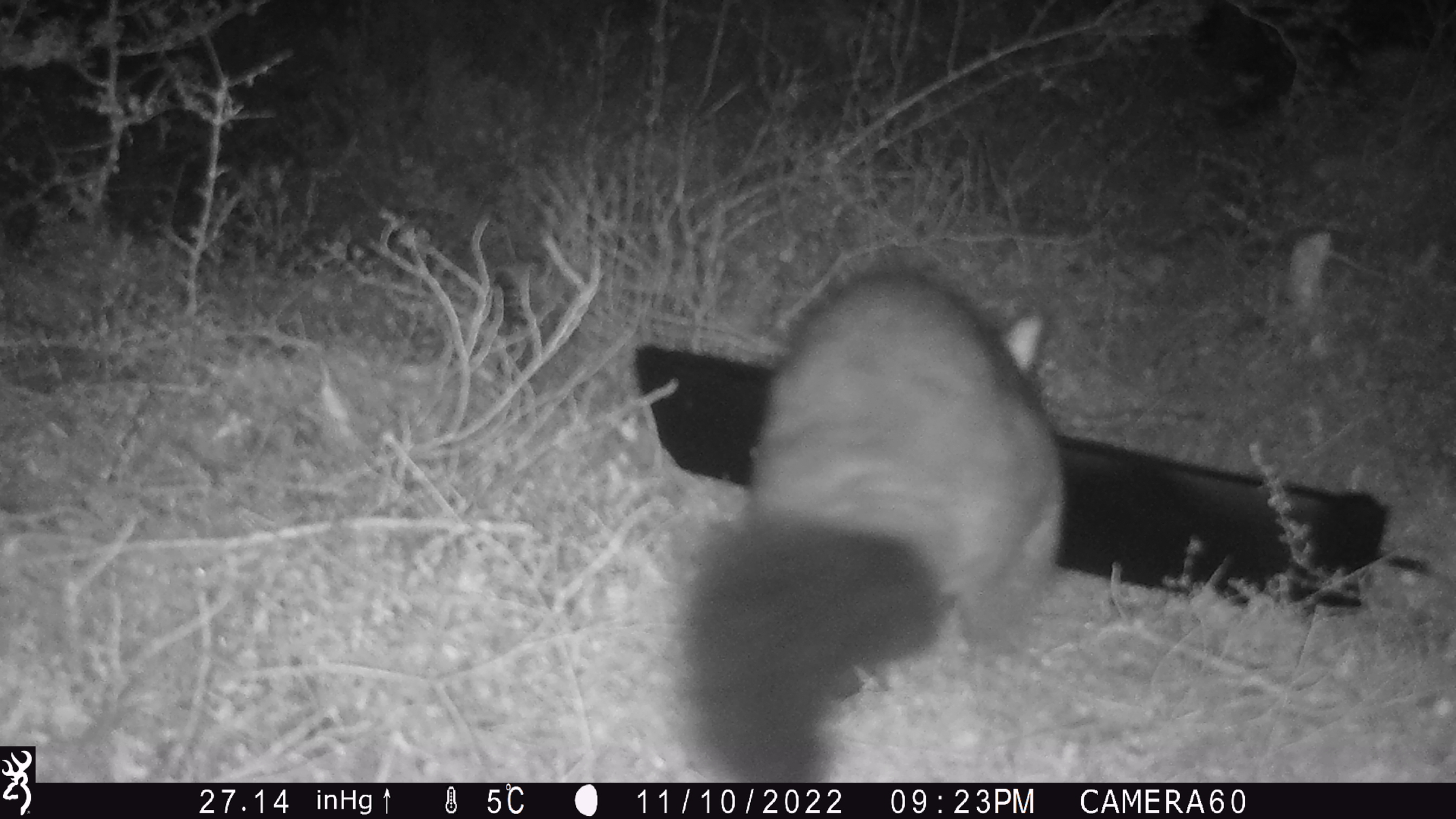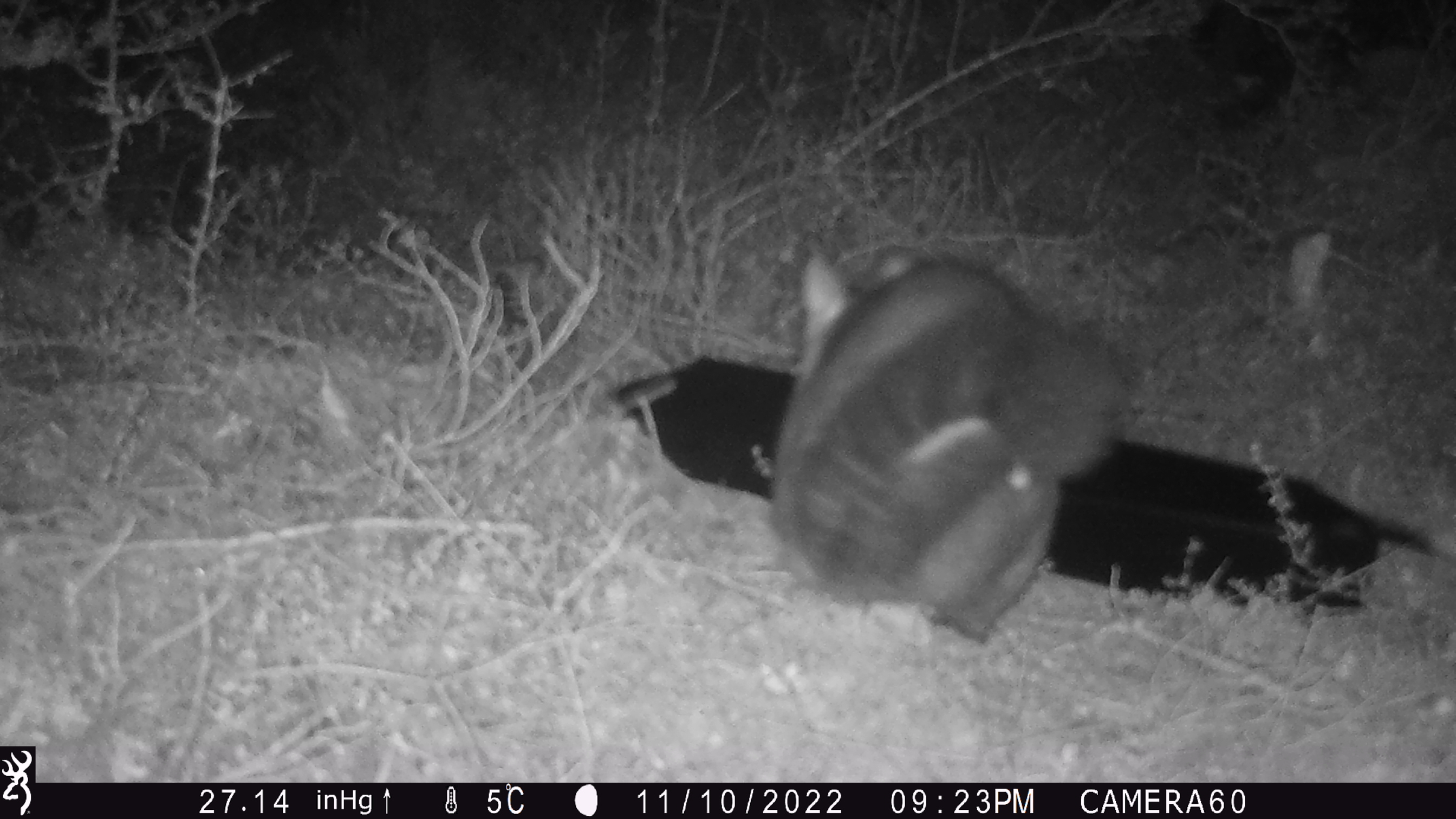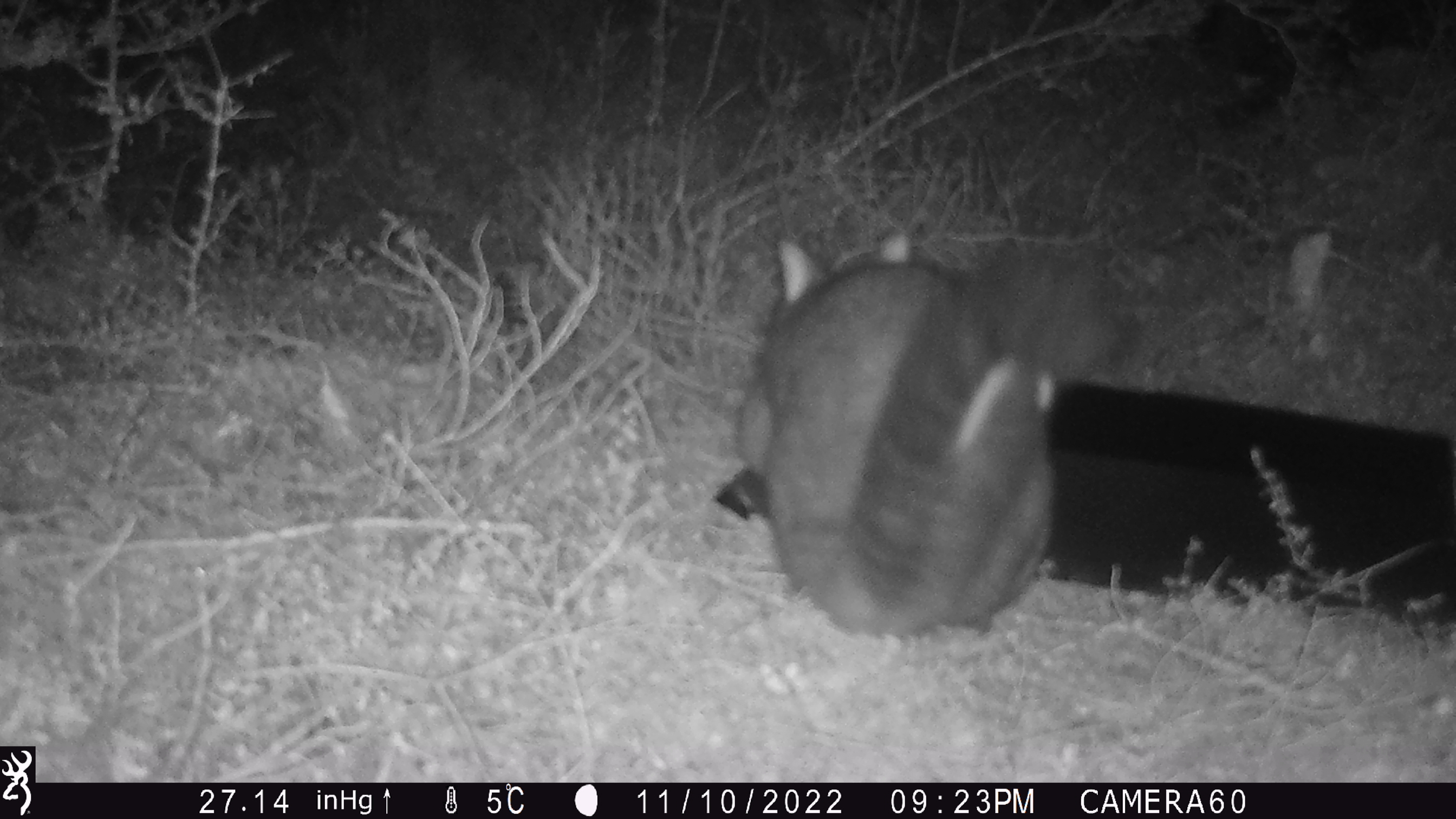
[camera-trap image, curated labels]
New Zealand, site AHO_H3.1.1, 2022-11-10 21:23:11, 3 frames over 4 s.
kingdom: Animalia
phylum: Chordata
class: Mammalia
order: Diprotodontia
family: Phalangeridae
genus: Trichosurus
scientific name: Trichosurus vulpecula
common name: common brushtail possum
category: possum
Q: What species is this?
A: Possum (common brushtail possum) (Trichosurus vulpecula).